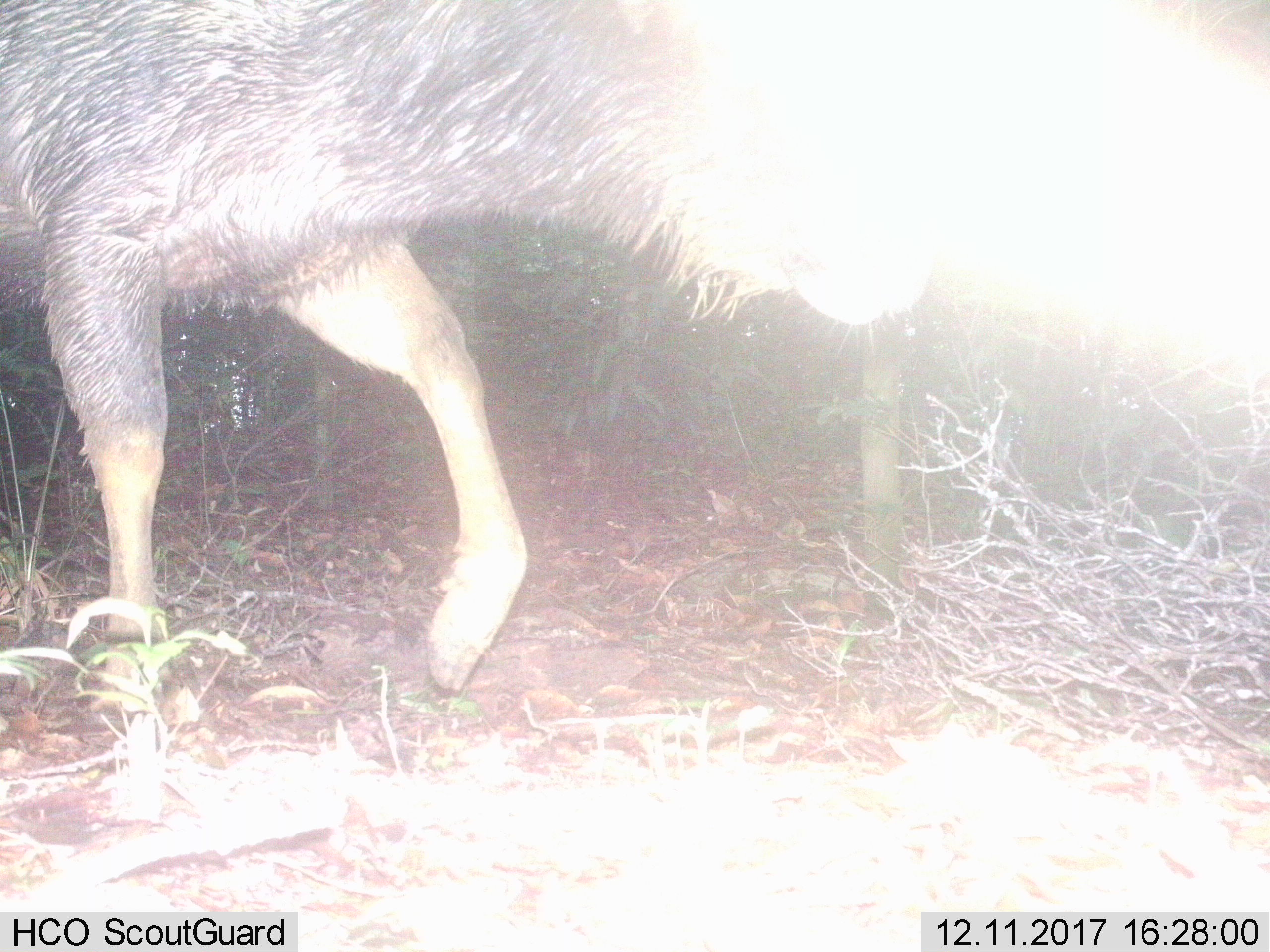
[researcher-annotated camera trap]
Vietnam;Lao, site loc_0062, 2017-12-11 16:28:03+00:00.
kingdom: Animalia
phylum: Chordata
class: Mammalia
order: Artiodactyla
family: Cervidae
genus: Rusa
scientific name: Rusa unicolor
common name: sambar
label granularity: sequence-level